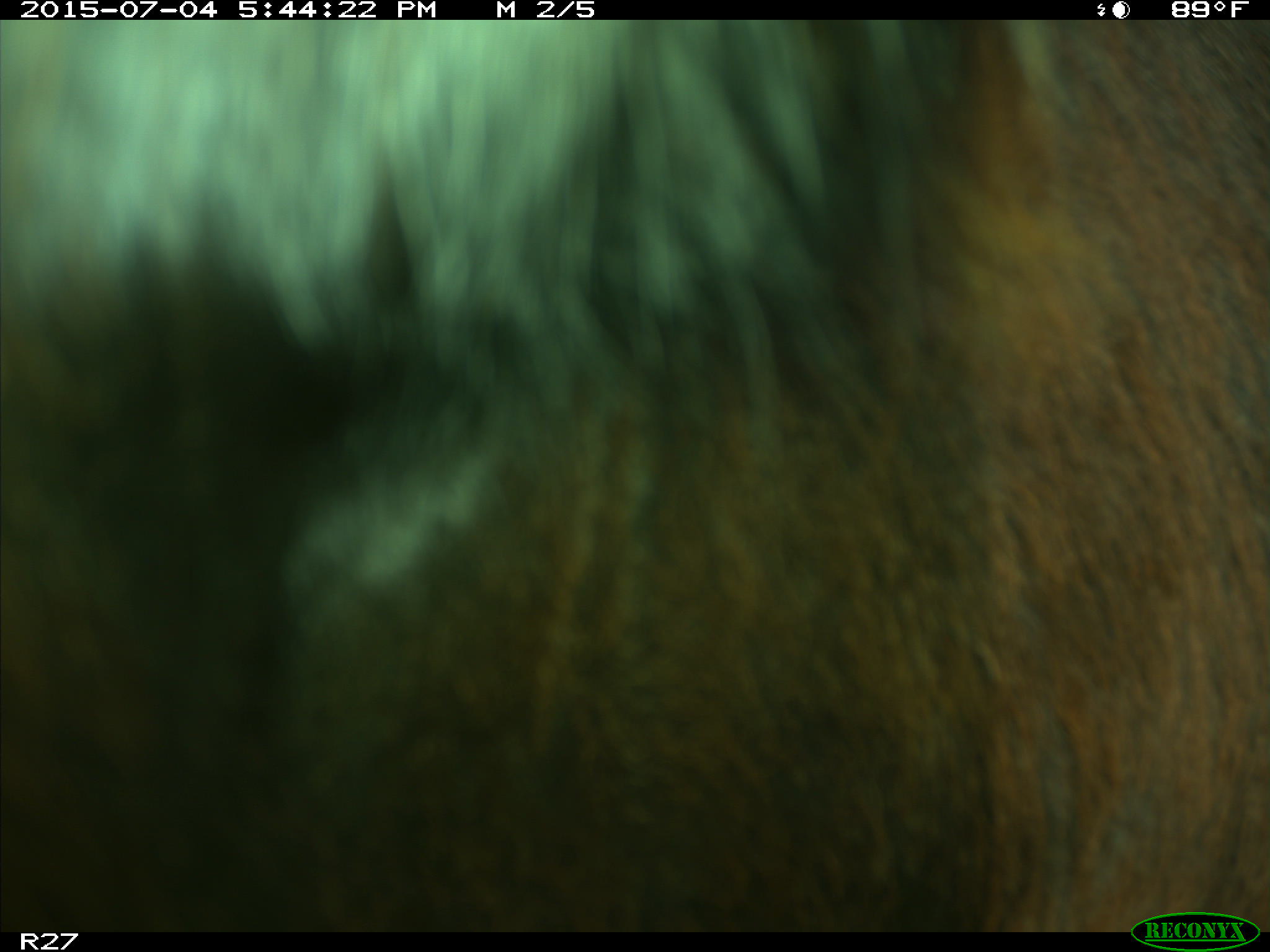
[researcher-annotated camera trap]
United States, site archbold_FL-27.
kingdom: Animalia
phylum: Chordata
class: Mammalia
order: Artiodactyla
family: Bovidae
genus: Bos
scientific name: Bos taurus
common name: domestic cow